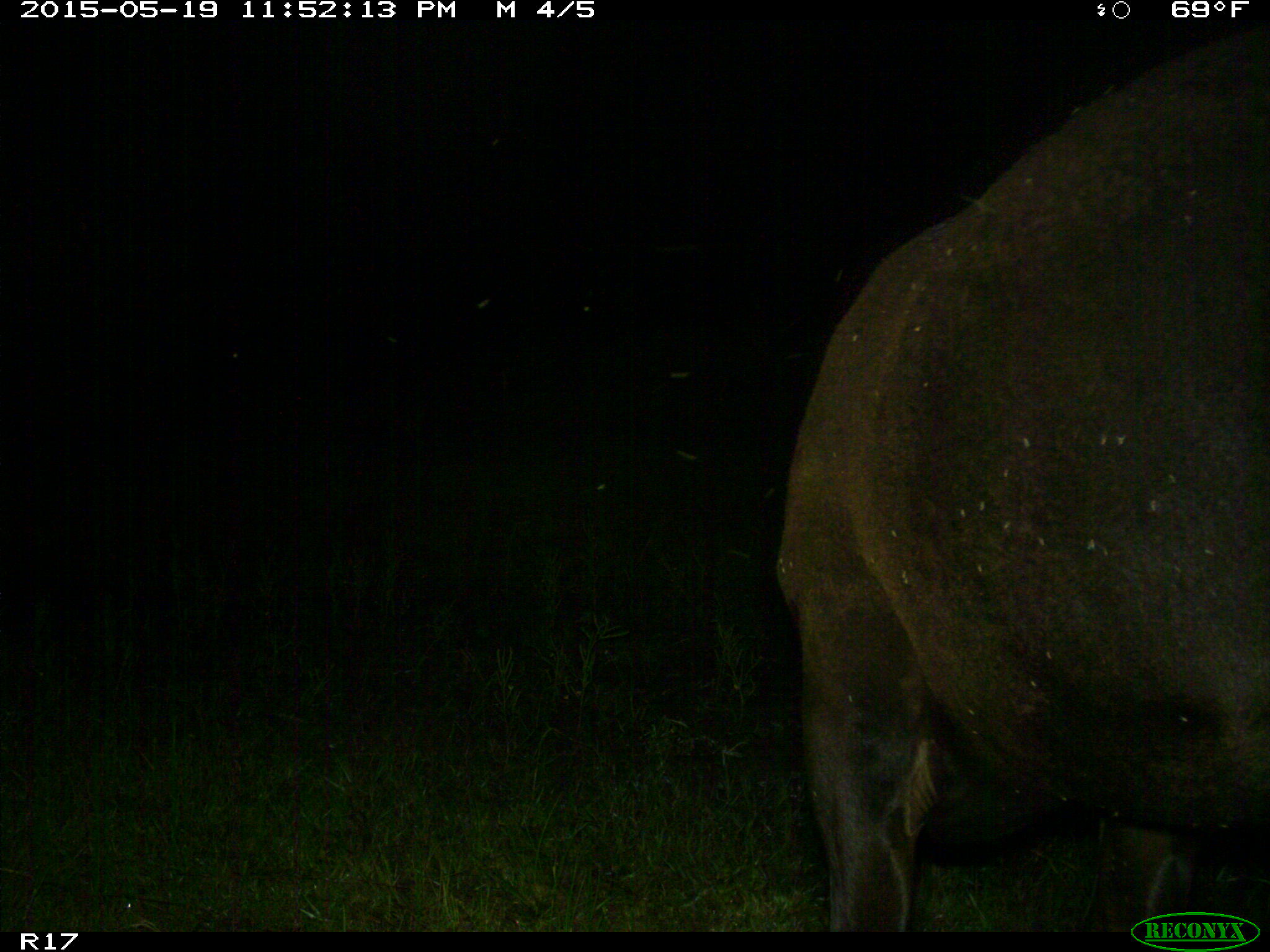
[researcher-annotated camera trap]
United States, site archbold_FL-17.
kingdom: Animalia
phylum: Chordata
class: Mammalia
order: Artiodactyla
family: Bovidae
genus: Bos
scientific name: Bos taurus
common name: domestic cow